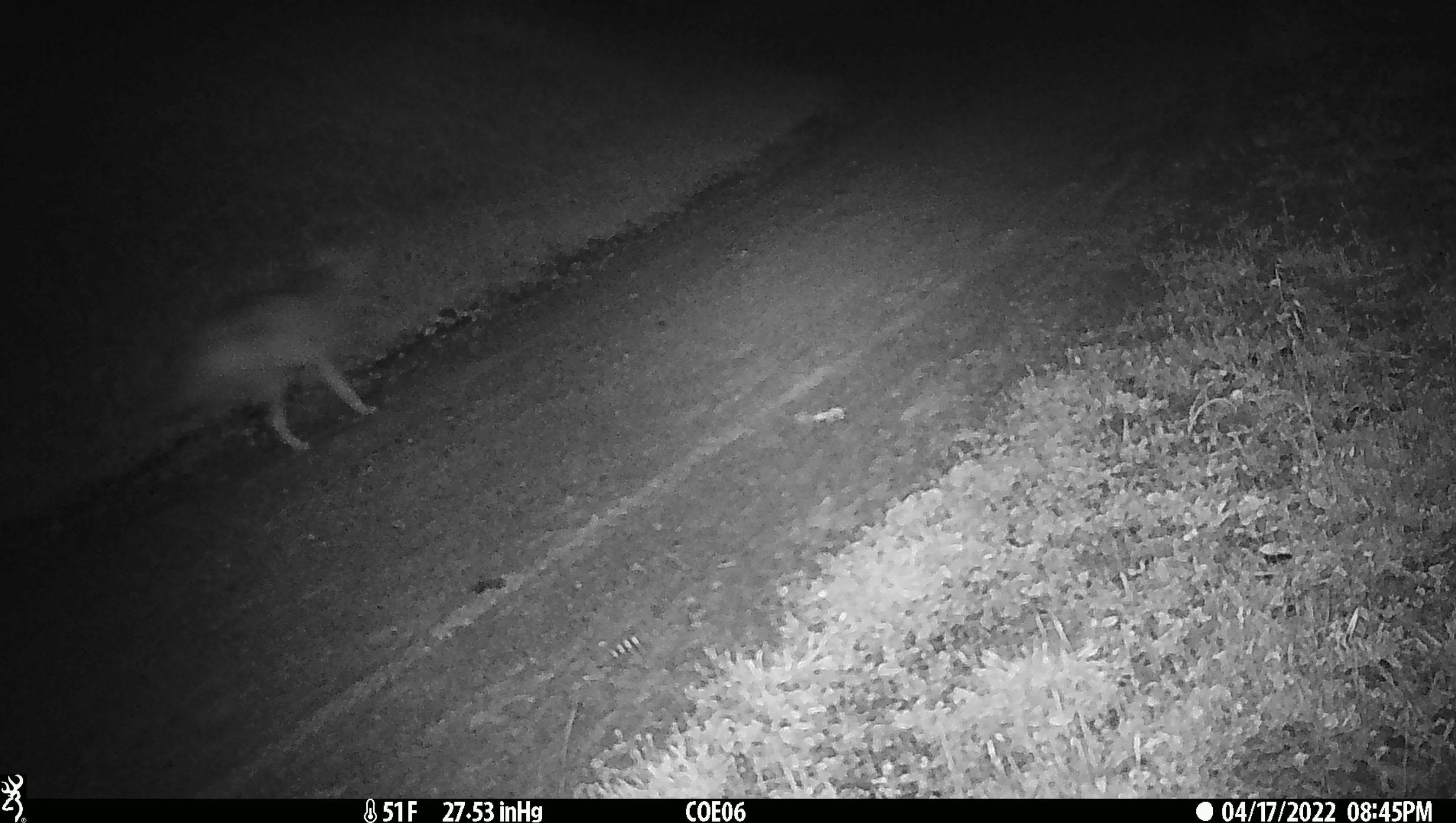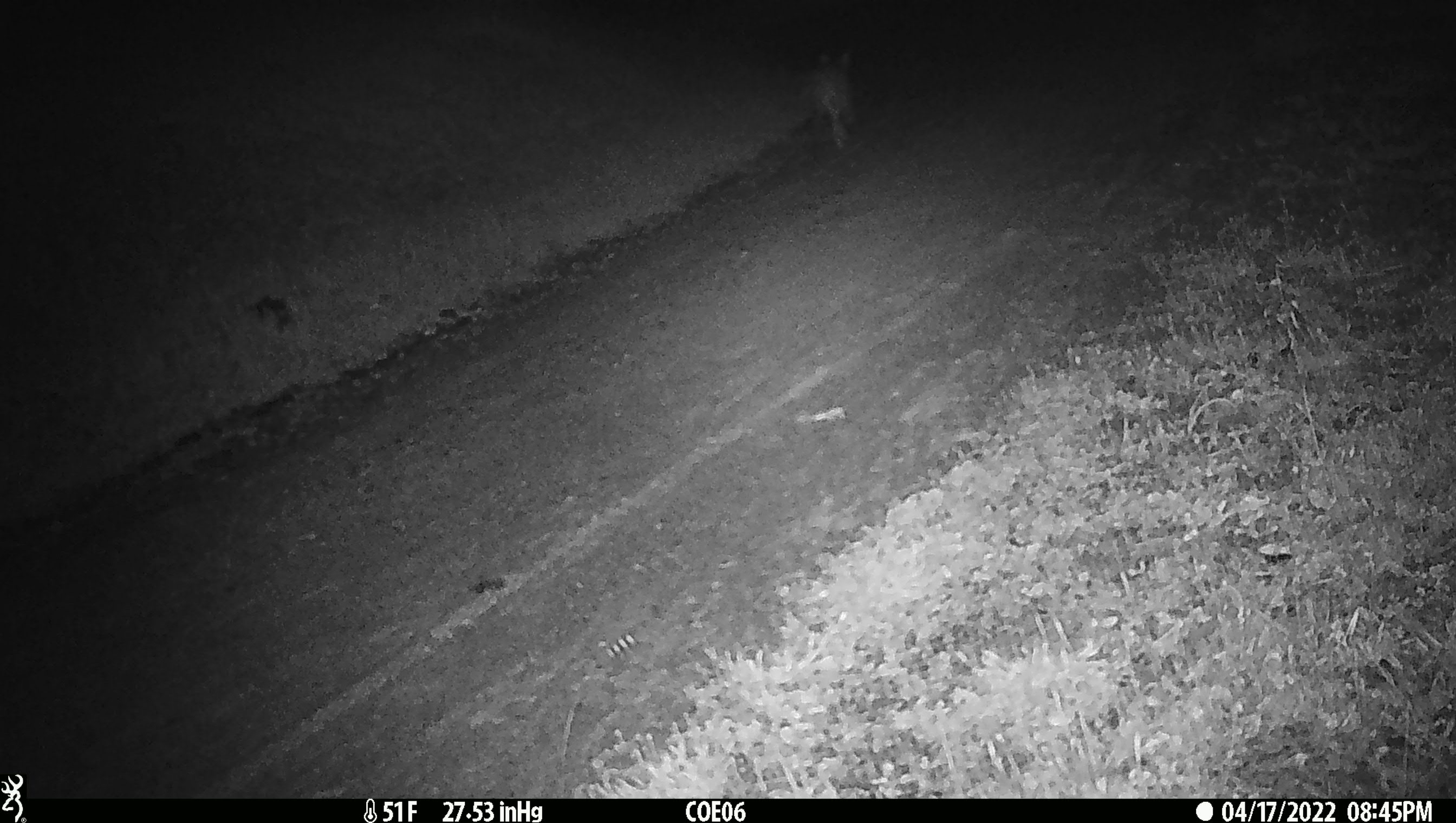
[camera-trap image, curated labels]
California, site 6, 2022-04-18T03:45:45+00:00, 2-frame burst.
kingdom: Animalia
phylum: Chordata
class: Mammalia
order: Carnivora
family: Canidae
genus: Canis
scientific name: Canis latrans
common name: coyote